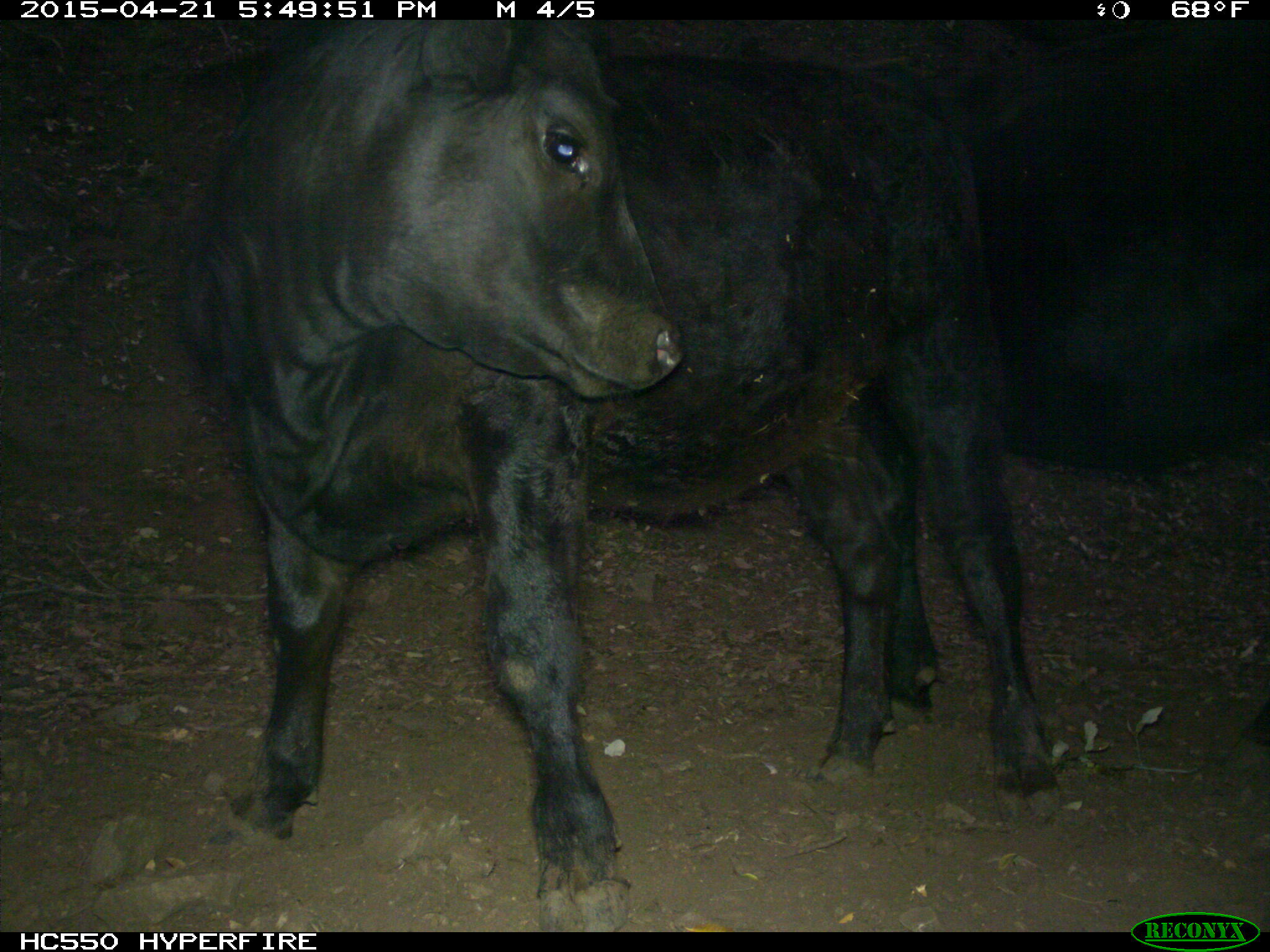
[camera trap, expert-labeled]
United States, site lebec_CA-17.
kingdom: Animalia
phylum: Chordata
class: Mammalia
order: Artiodactyla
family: Bovidae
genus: Bos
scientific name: Bos taurus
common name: domestic cow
Bos taurus (domestic cow).